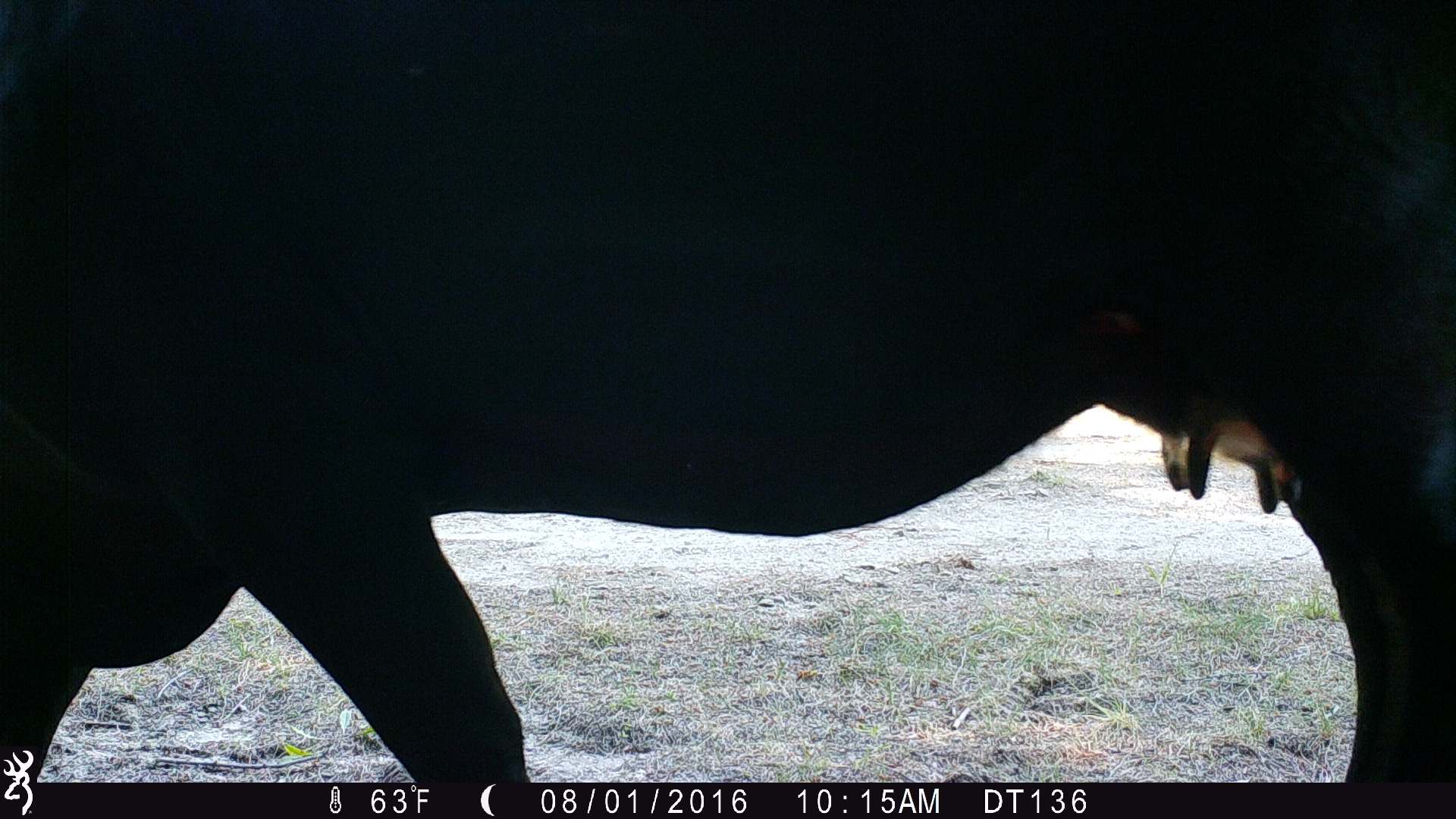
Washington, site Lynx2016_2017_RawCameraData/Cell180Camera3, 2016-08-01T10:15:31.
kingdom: Animalia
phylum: Chordata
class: Mammalia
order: Artiodactyla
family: Bovidae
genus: Bos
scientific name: Bos taurus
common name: domestic cattle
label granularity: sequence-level